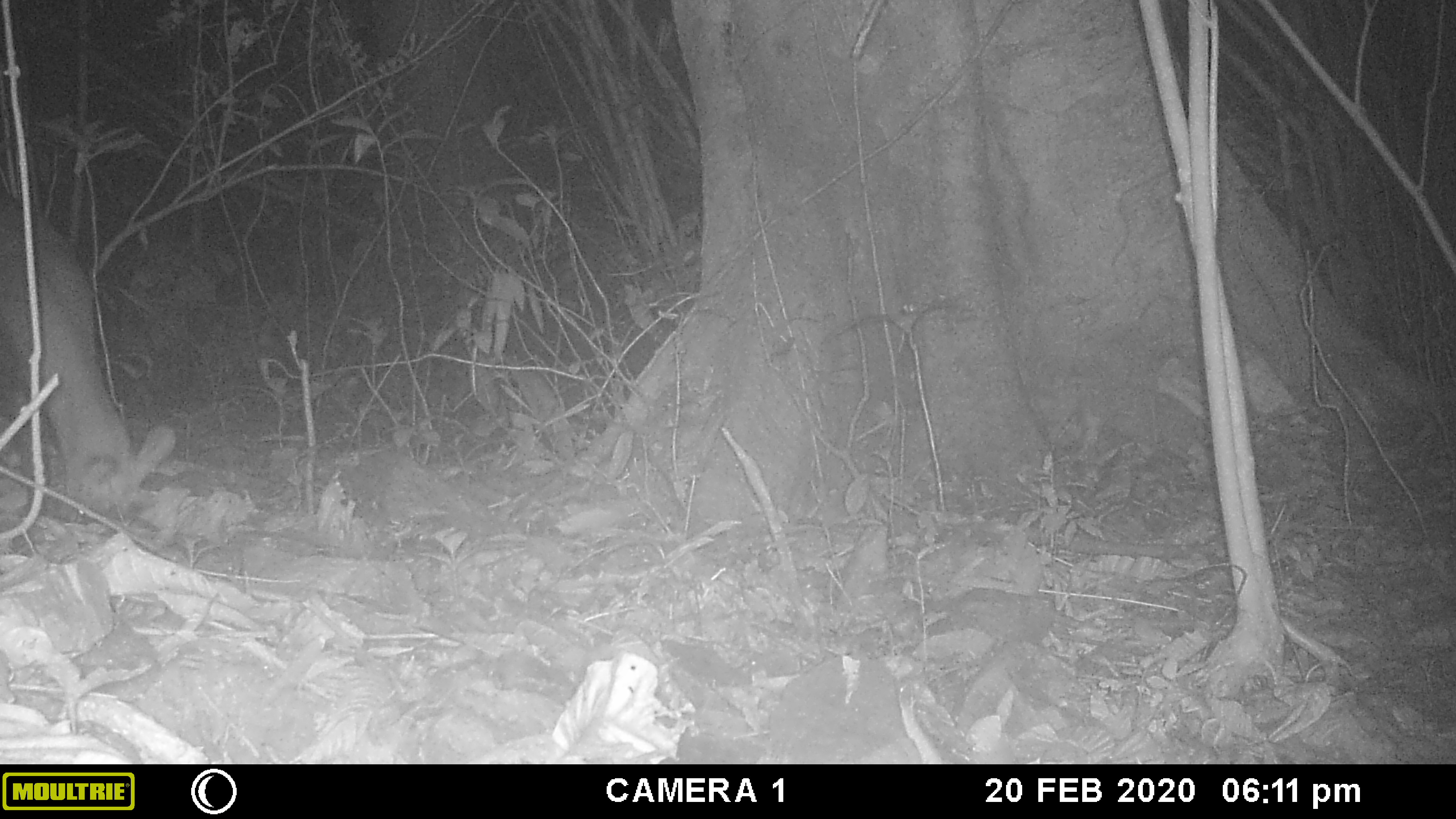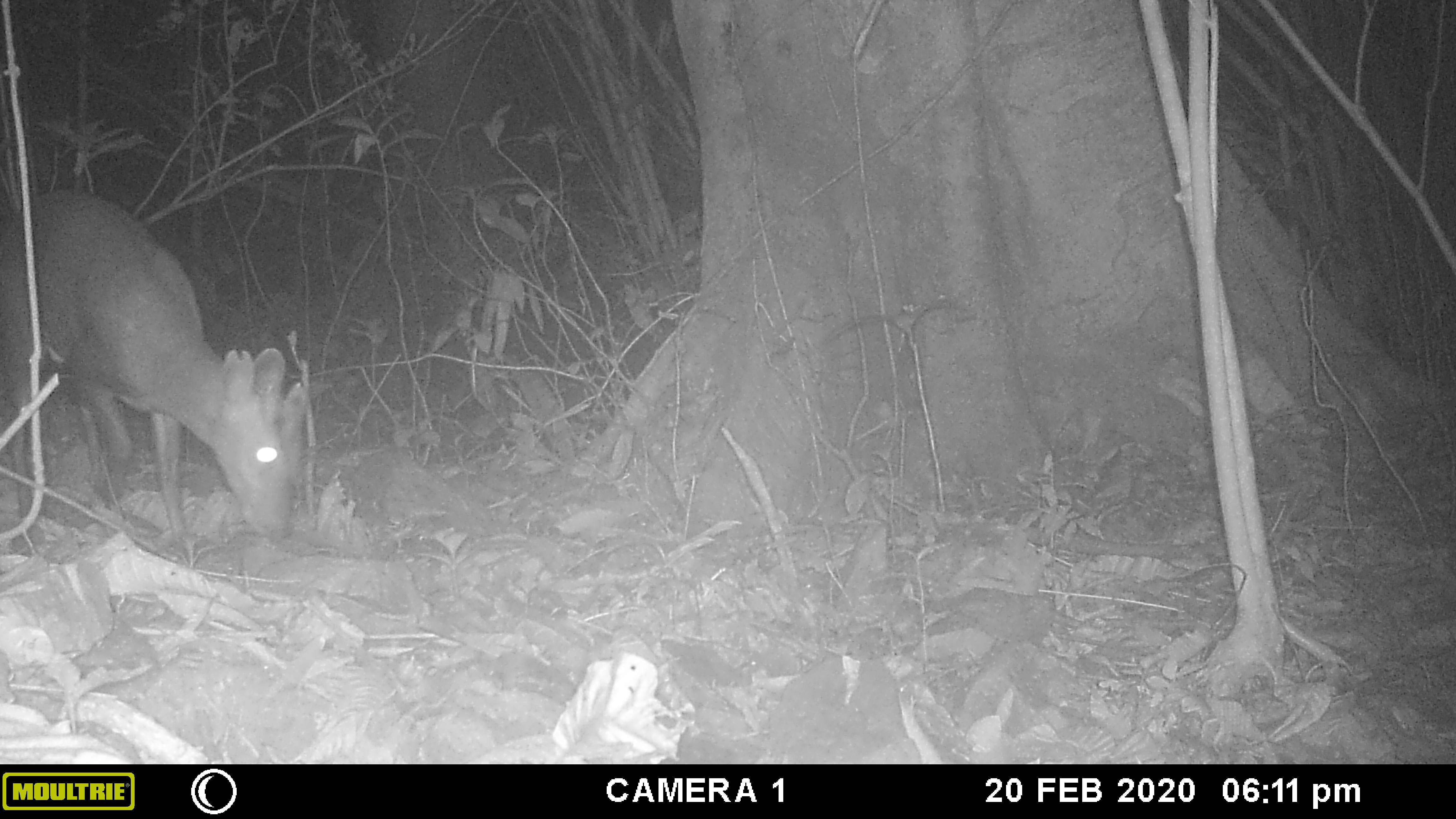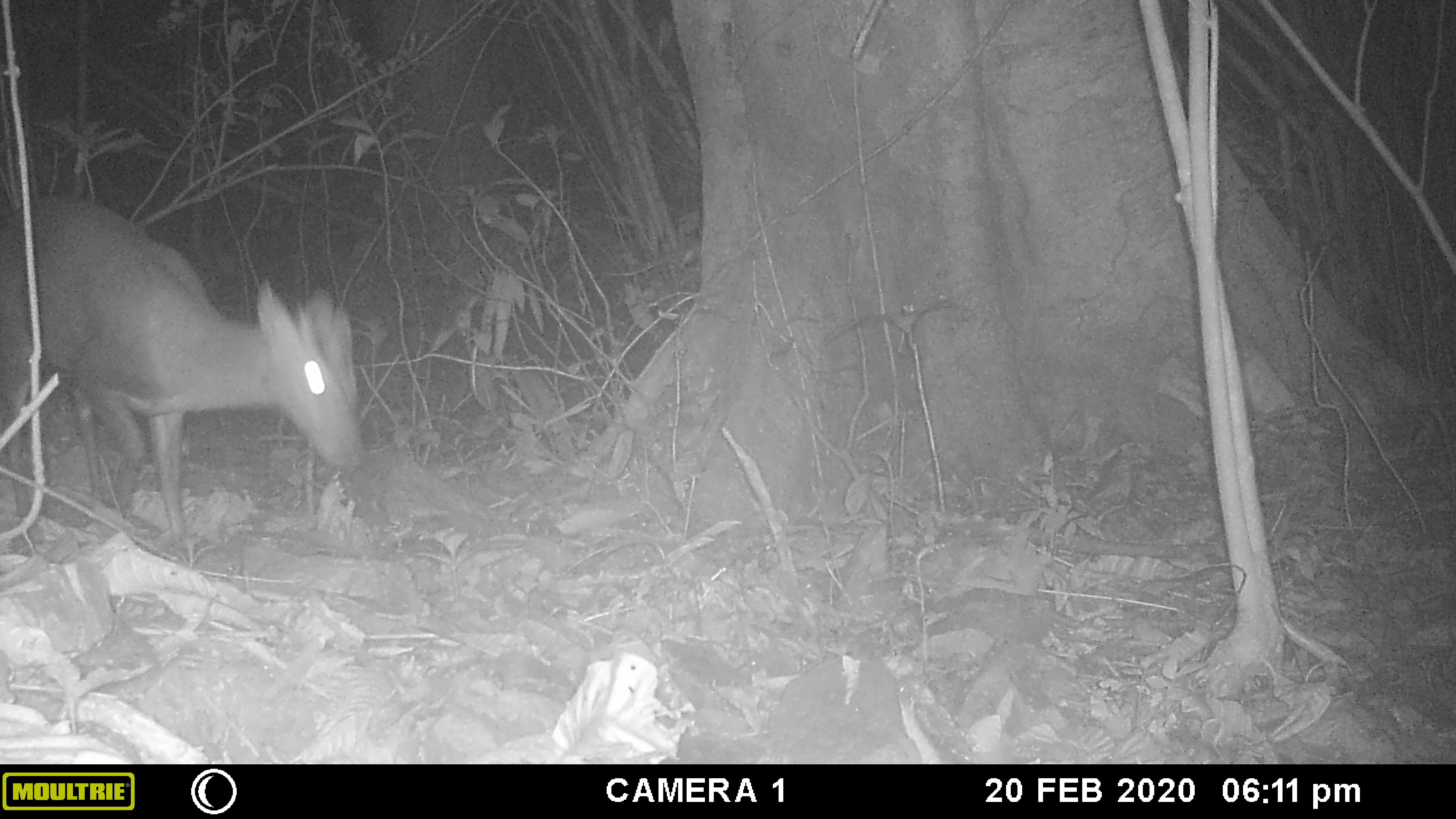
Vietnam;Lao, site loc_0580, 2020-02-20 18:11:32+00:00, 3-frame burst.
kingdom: Animalia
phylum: Chordata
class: Mammalia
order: Artiodactyla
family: Cervidae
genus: Muntiacus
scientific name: Muntiacus rooseveltorum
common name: roosevelt's muntjac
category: roosevelts muntjac group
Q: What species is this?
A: Roosevelts muntjac group (roosevelt's muntjac) (Muntiacus rooseveltorum).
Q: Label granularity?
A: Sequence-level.